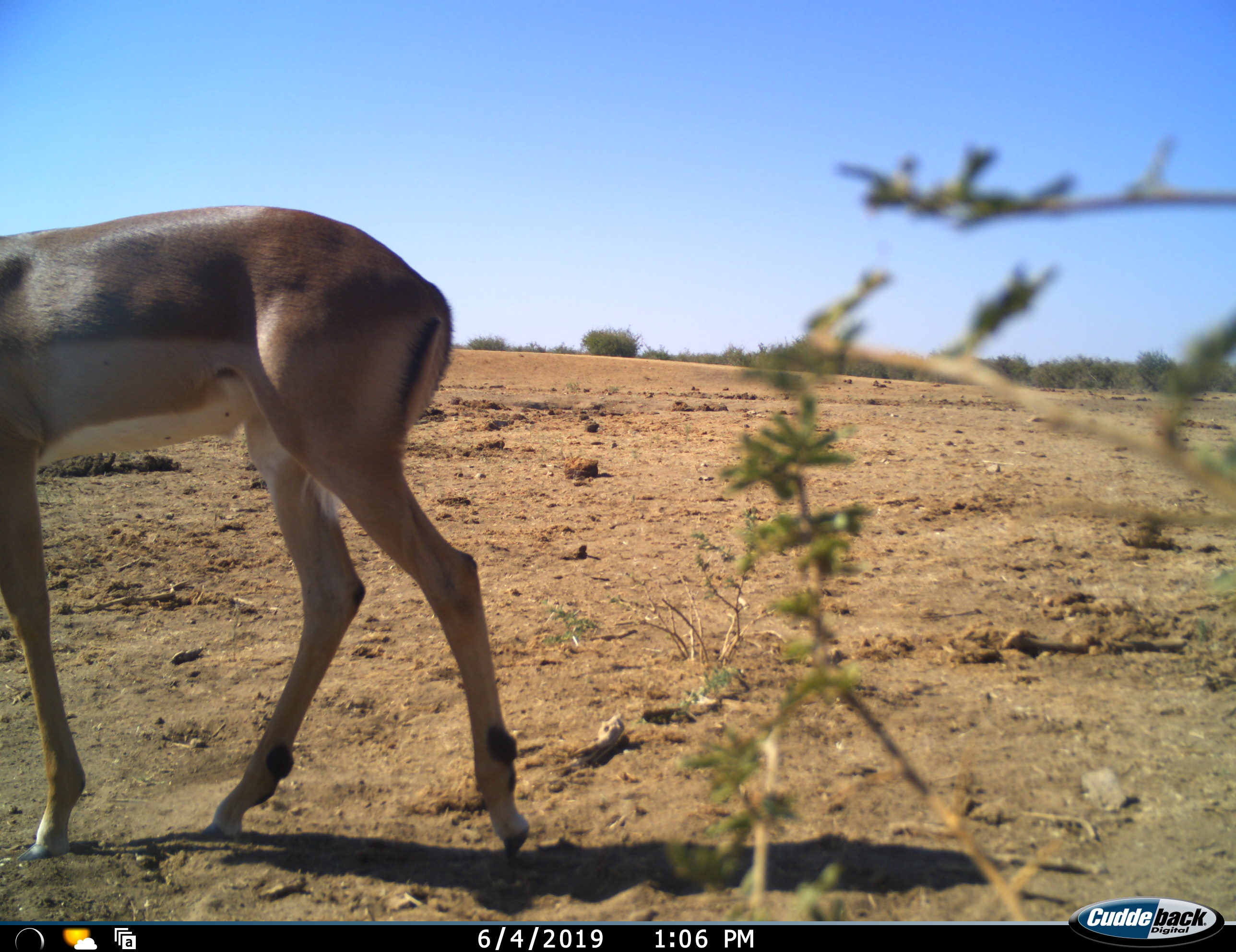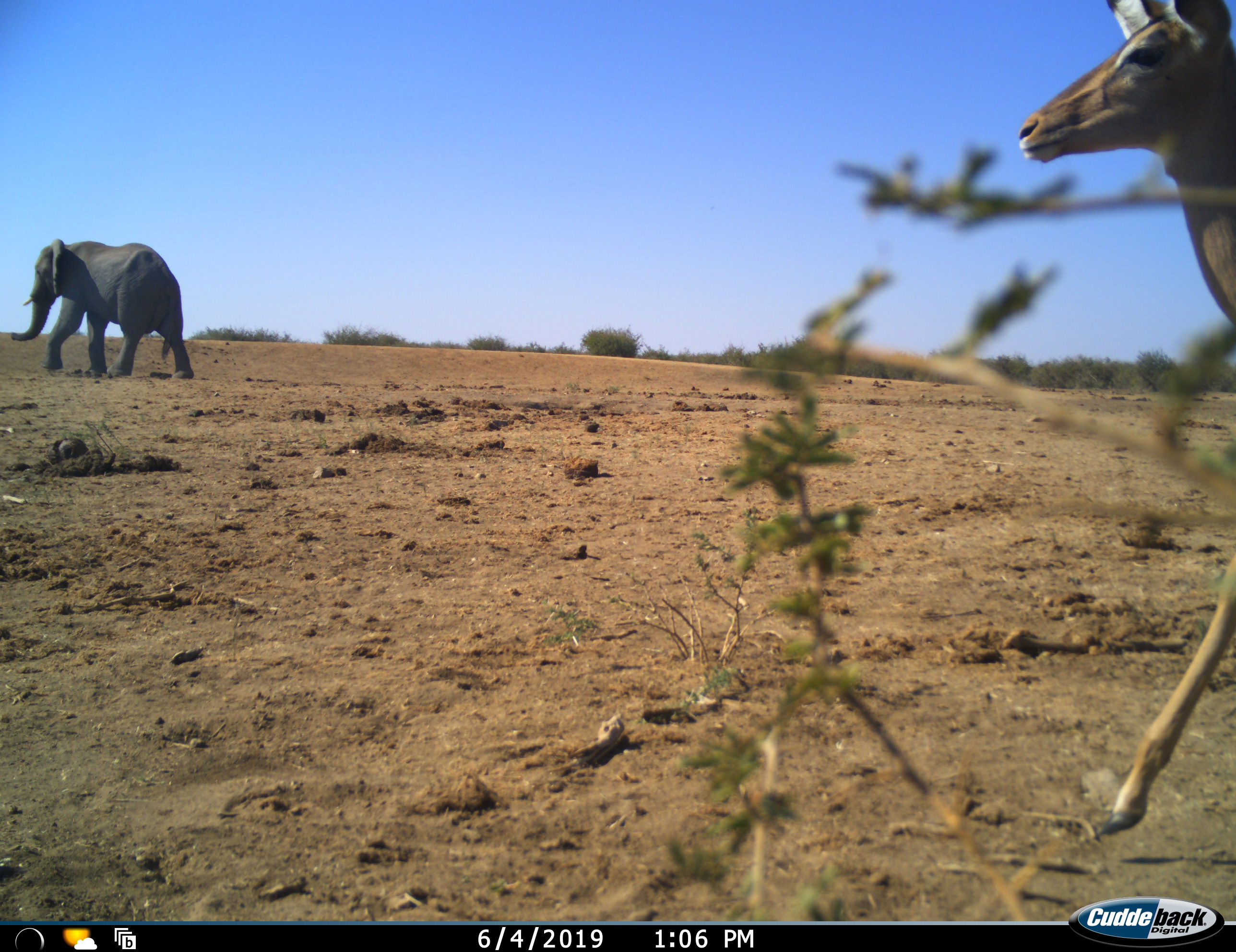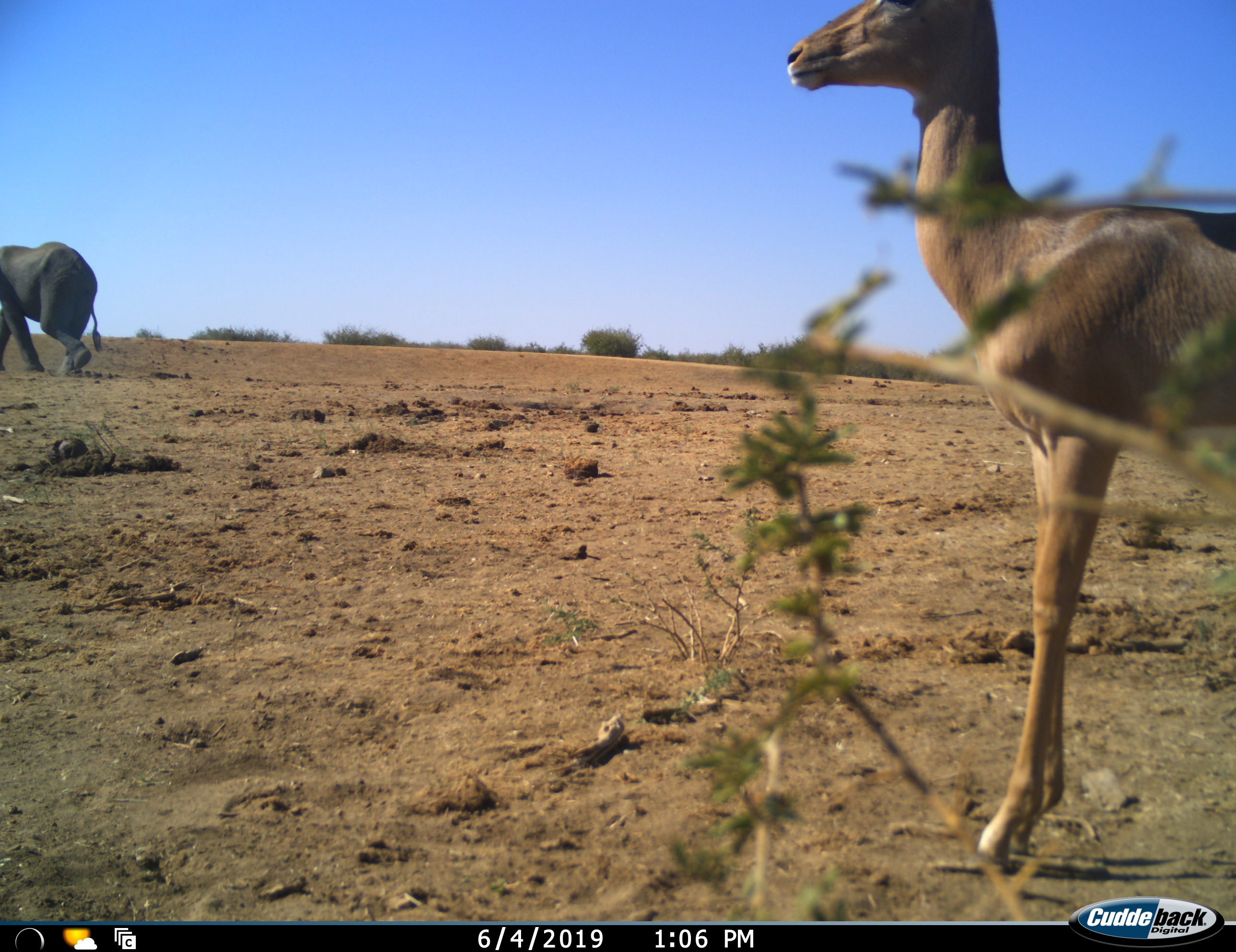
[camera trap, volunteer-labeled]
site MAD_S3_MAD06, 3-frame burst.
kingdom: Animalia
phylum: Chordata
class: Mammalia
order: Proboscidea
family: Elephantidae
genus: Loxodonta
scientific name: Loxodonta africana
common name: african bush elephant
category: elephant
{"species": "elephant (african bush elephant) (Loxodonta africana)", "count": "1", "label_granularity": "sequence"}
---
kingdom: Animalia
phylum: Chordata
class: Mammalia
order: Artiodactyla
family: Bovidae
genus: Aepyceros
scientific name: Aepyceros melampus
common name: impala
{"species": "impala (Aepyceros melampus)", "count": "1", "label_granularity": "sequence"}